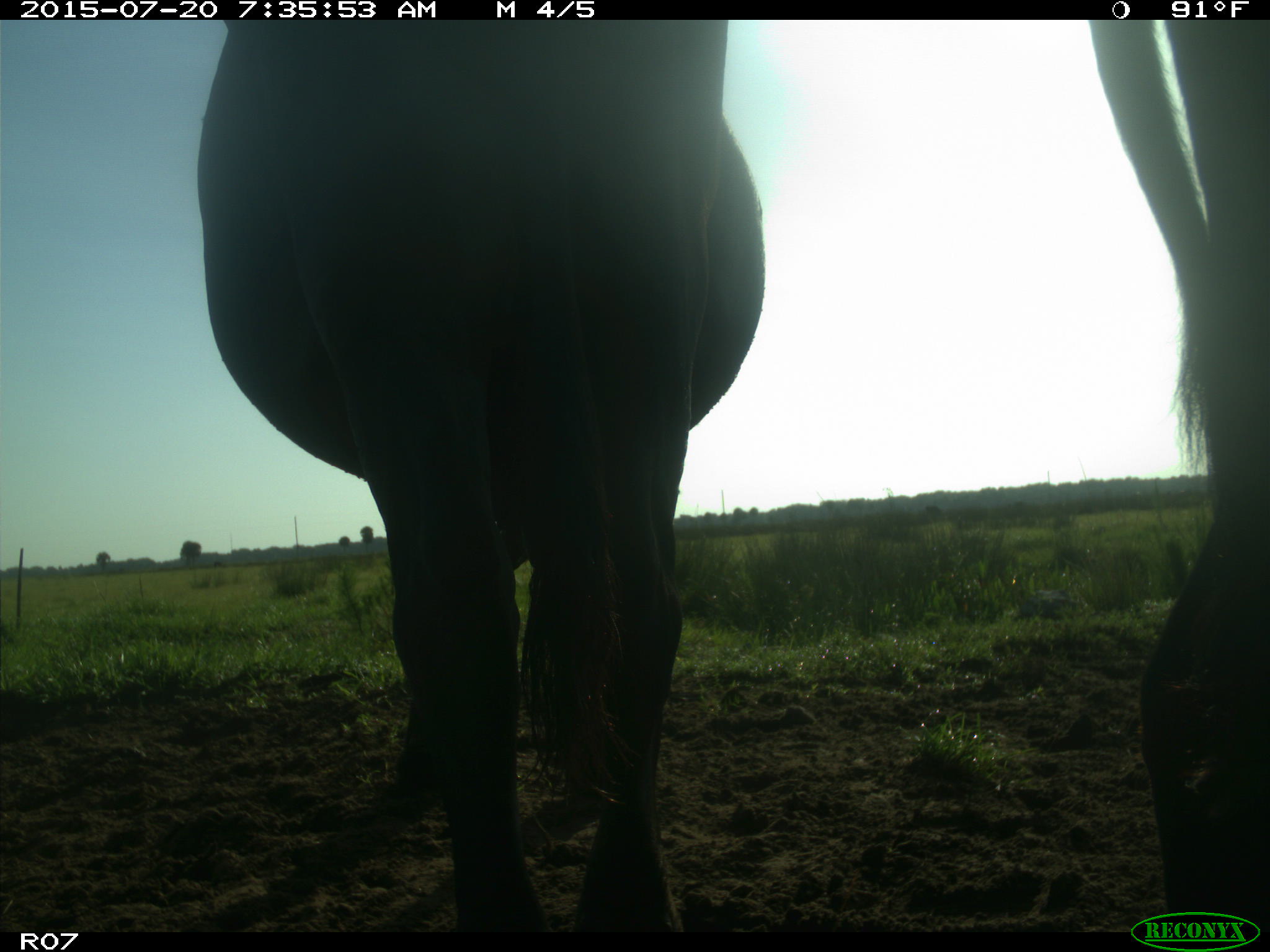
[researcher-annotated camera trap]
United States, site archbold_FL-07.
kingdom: Animalia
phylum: Chordata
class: Mammalia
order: Artiodactyla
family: Bovidae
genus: Bos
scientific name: Bos taurus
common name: domestic cow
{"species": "Bos taurus (domestic cow)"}